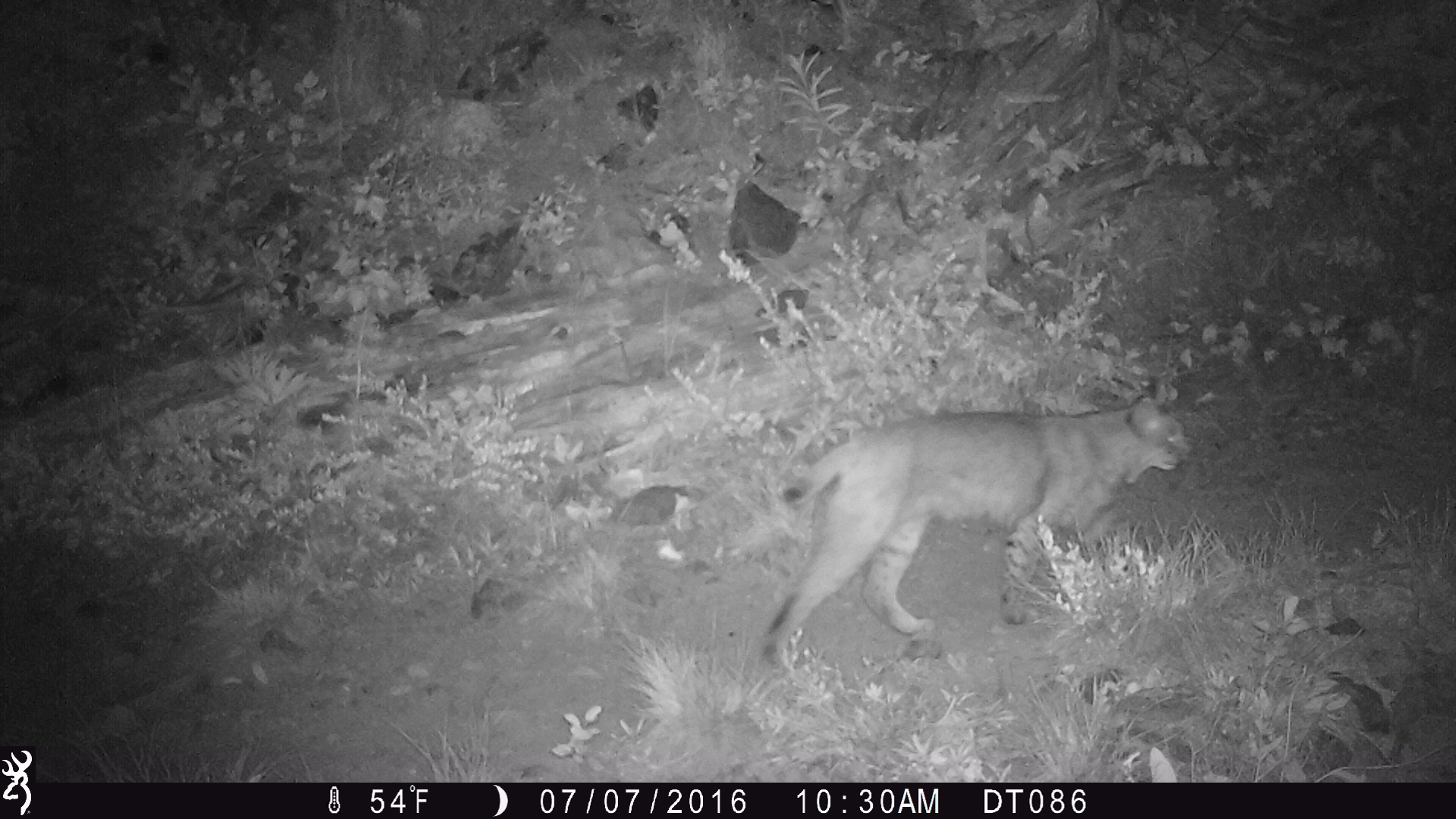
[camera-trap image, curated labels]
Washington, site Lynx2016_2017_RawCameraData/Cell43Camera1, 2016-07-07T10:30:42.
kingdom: Animalia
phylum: Chordata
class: Mammalia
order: Carnivora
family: Felidae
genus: Lynx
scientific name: Lynx rufus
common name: bobcat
Lynx rufus (bobcat). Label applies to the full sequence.